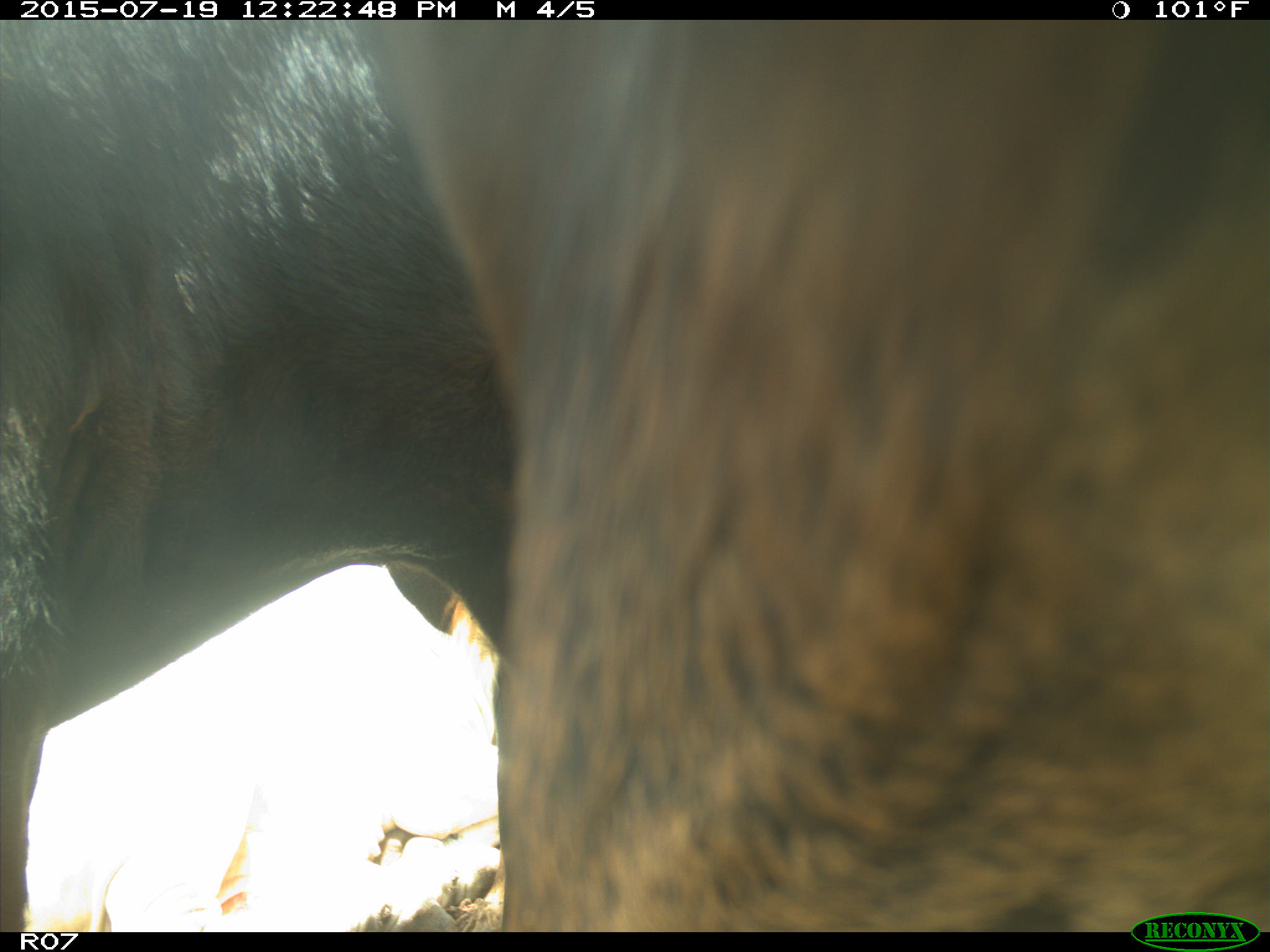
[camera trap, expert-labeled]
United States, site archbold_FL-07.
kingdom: Animalia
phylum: Chordata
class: Mammalia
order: Artiodactyla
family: Bovidae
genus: Bos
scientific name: Bos taurus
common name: domestic cow